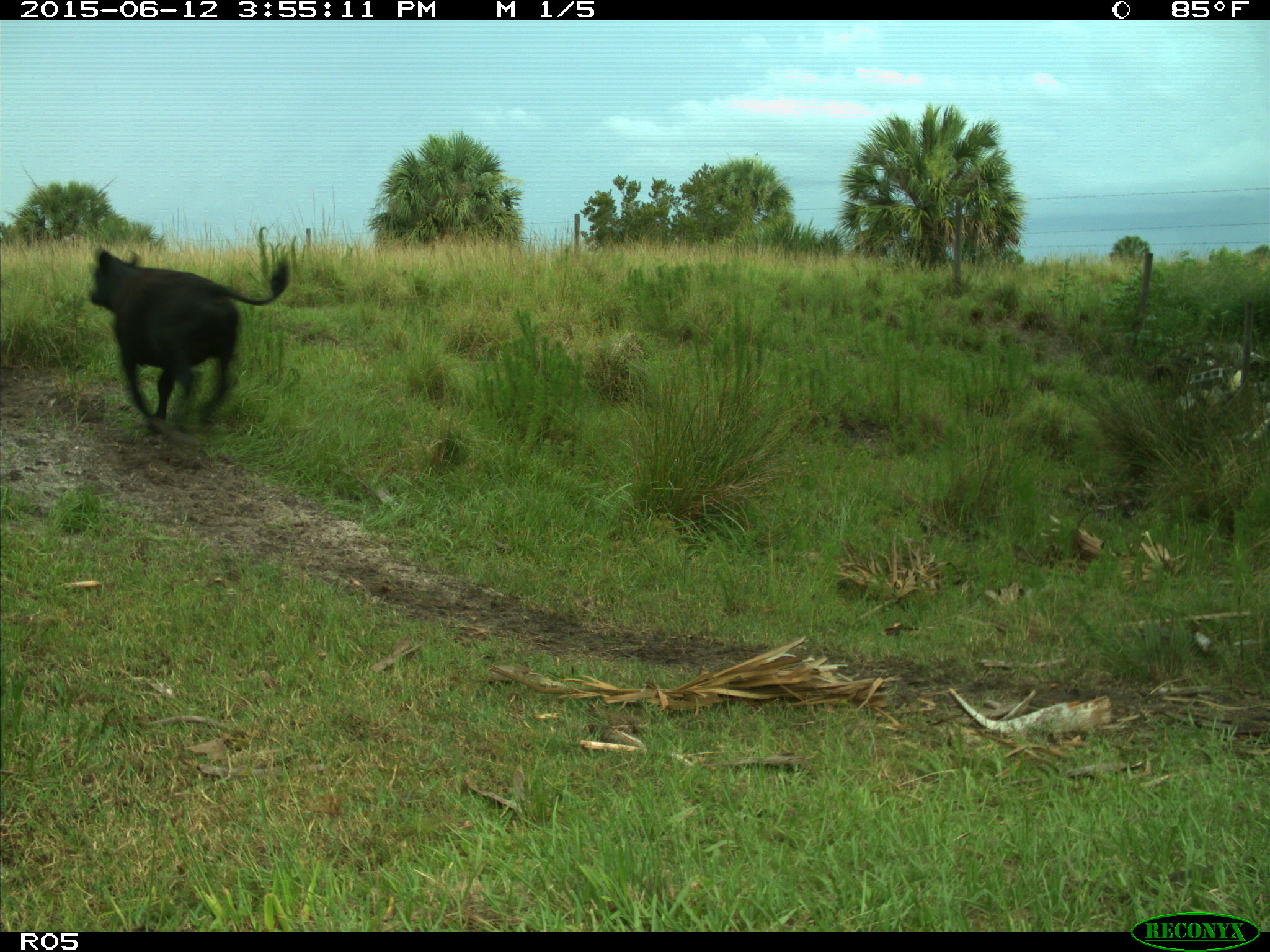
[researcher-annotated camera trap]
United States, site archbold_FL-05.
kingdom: Animalia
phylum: Chordata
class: Mammalia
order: Artiodactyla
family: Bovidae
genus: Bos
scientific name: Bos taurus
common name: domestic cow